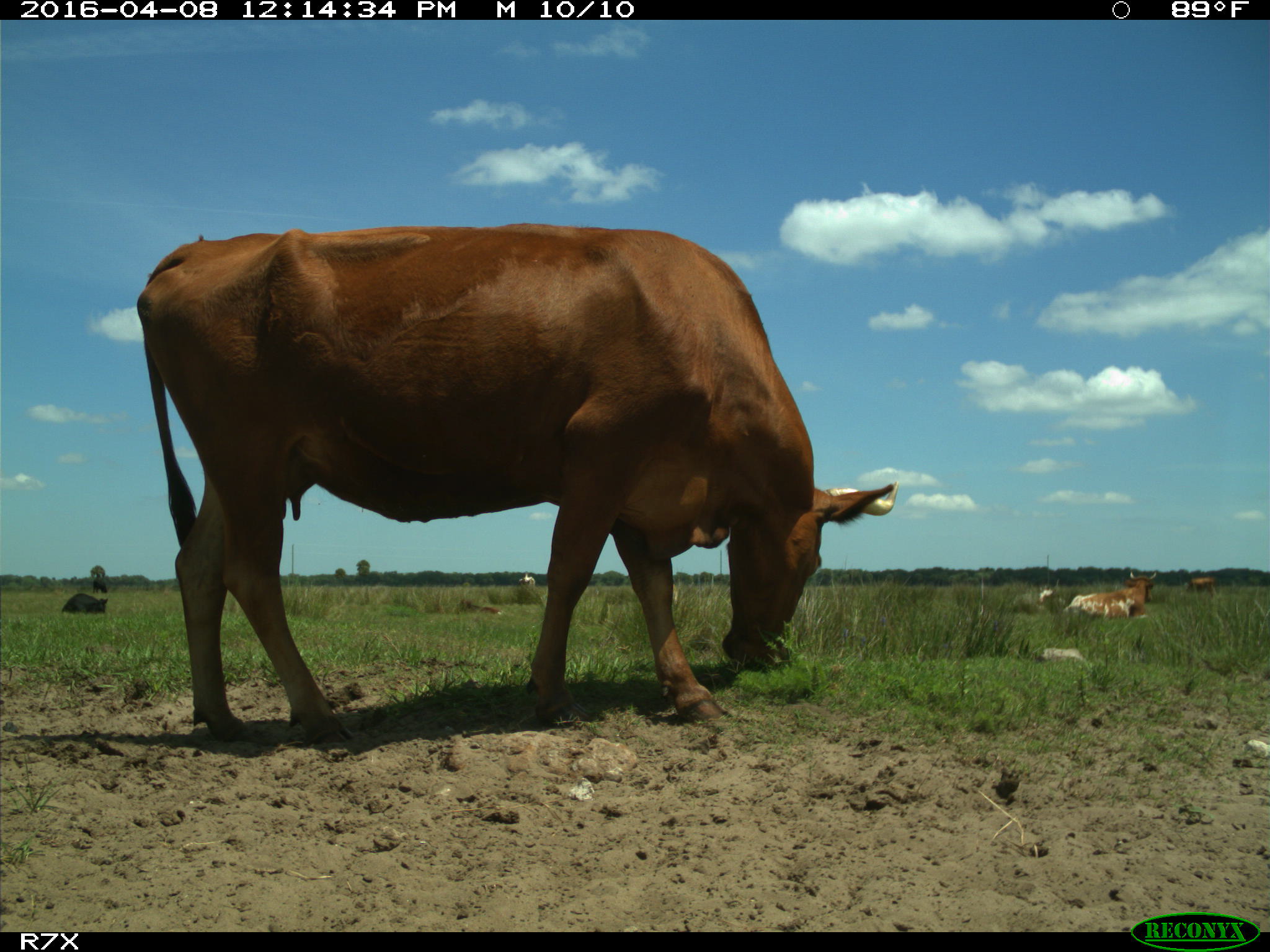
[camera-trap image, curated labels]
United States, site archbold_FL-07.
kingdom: Animalia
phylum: Chordata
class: Mammalia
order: Artiodactyla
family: Bovidae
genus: Bos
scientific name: Bos taurus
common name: domestic cow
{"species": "Bos taurus (domestic cow)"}